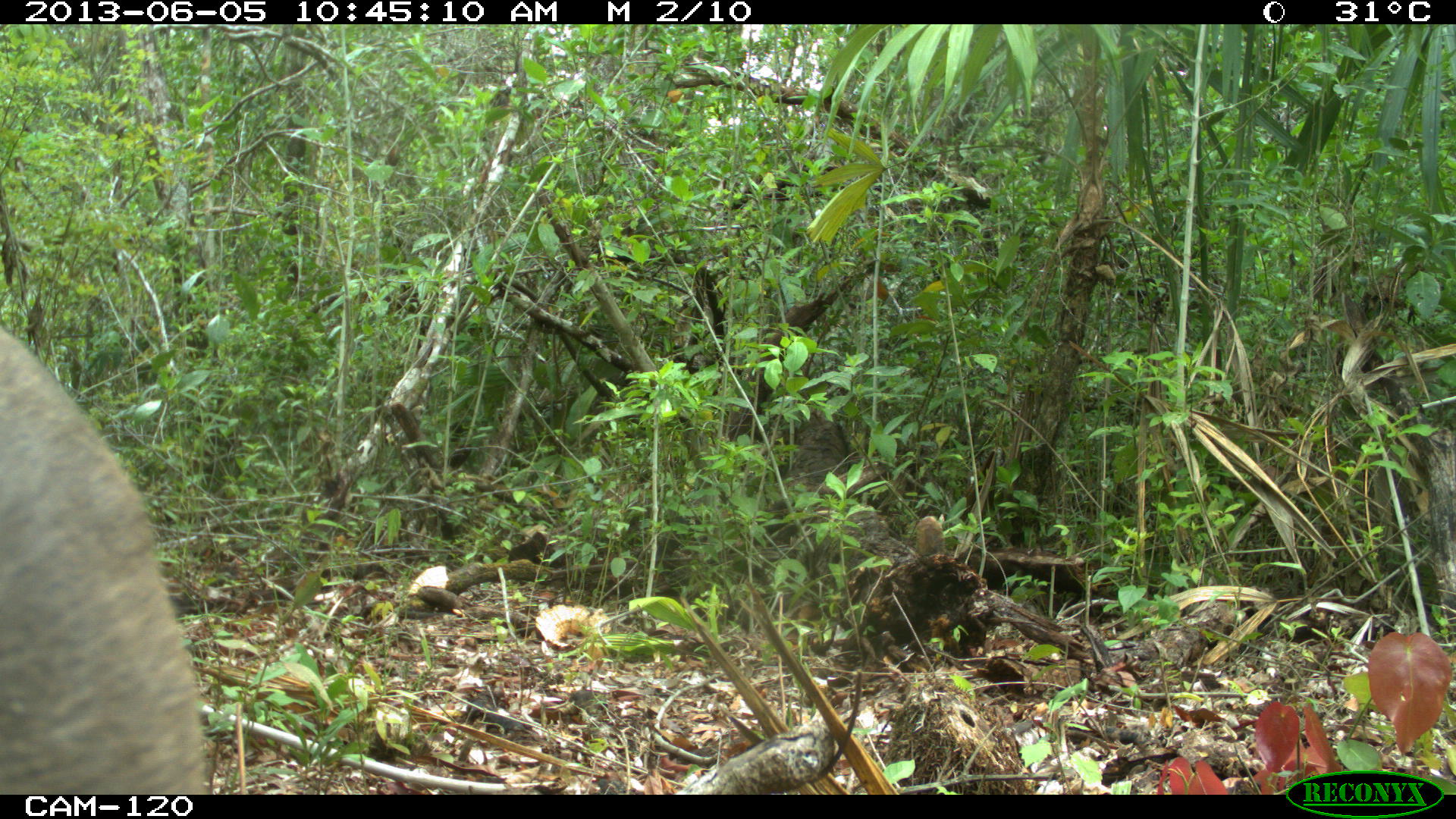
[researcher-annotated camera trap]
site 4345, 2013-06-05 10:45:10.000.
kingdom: Animalia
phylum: Chordata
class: Mammalia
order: Artiodactyla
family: Cervidae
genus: Odocoileus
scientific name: Odocoileus pandora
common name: yucatán brown brocket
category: mazama pandora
Mazama pandora (yucatán brown brocket) (Odocoileus pandora), count 1, sex female.